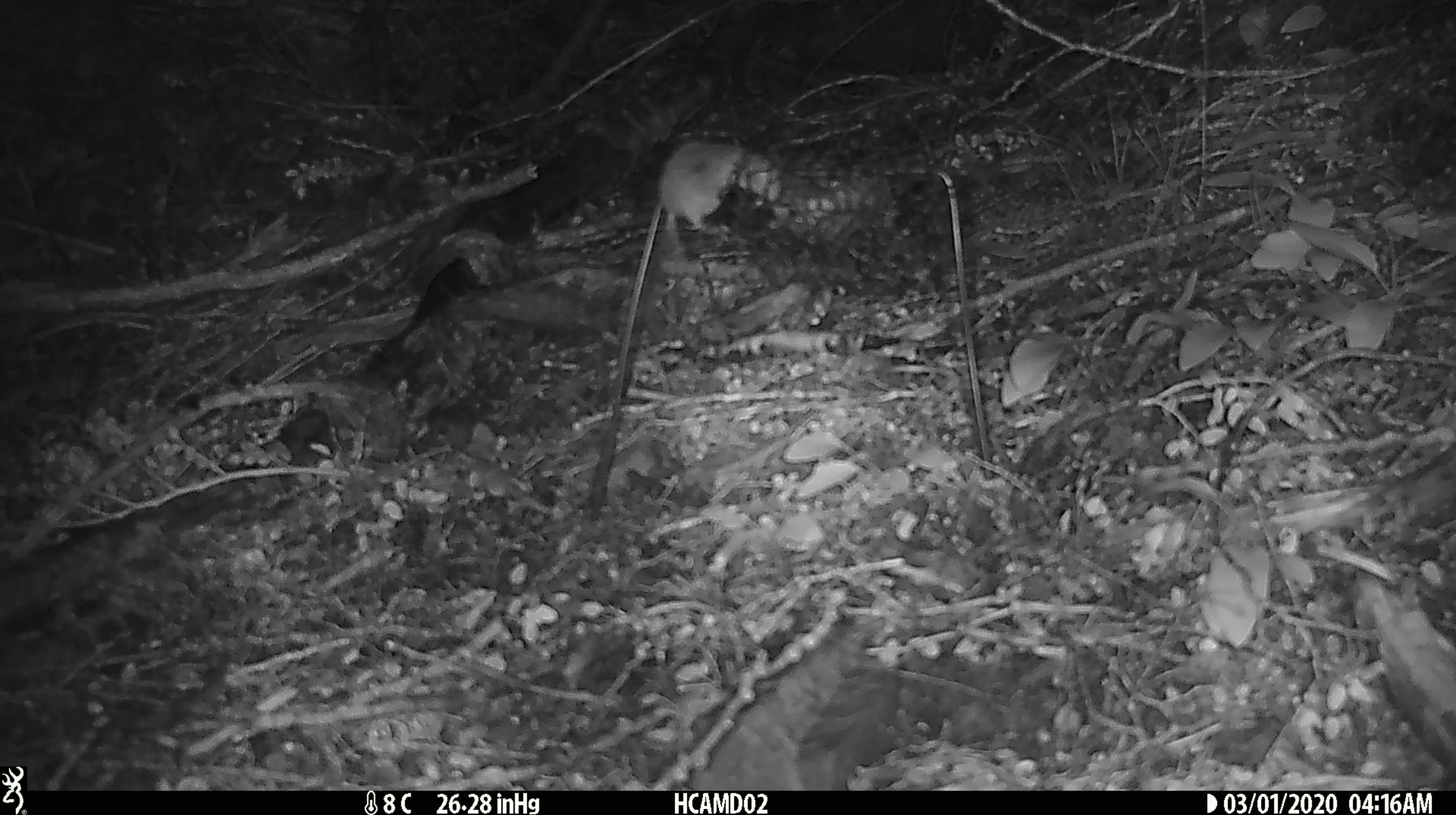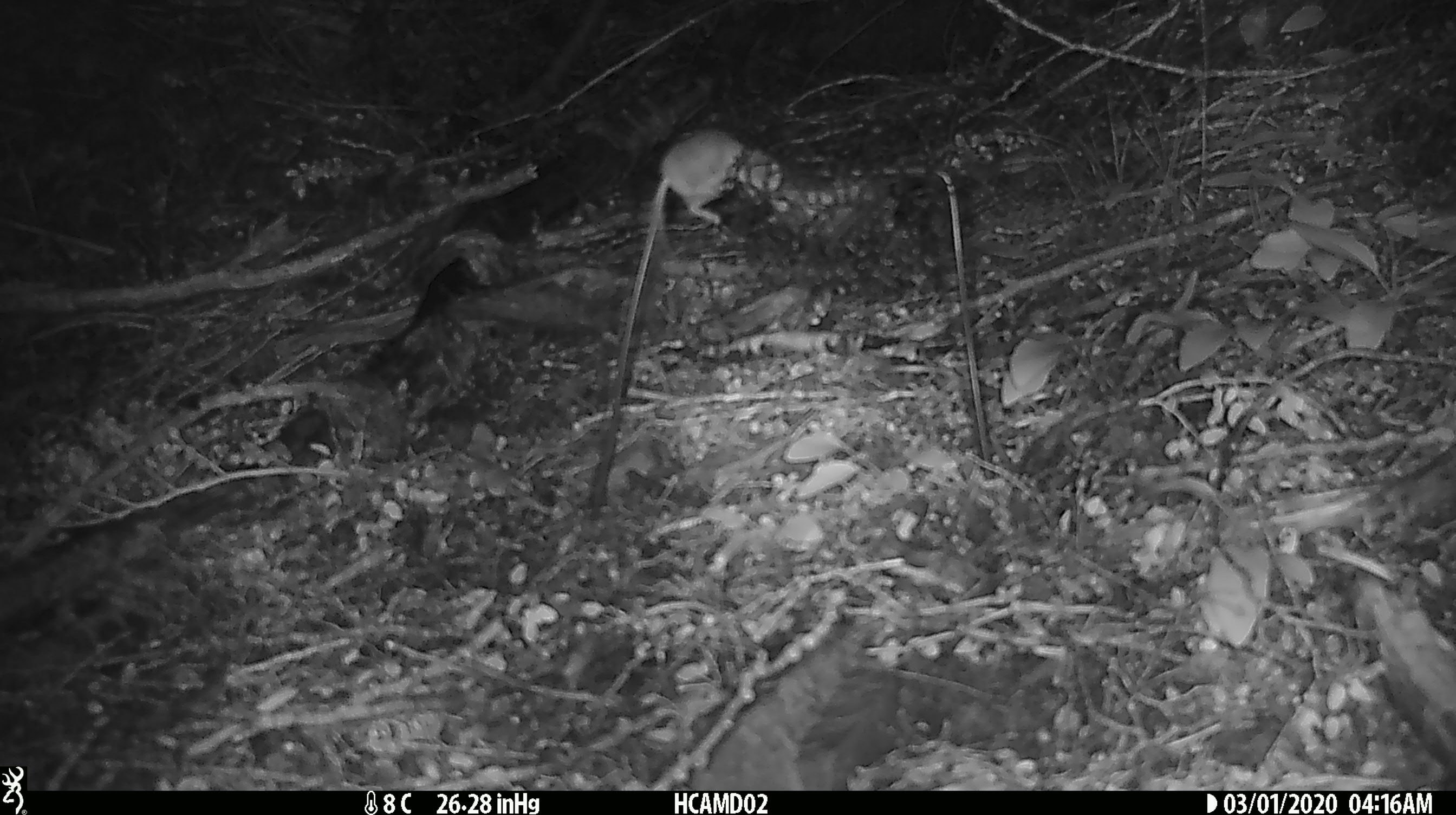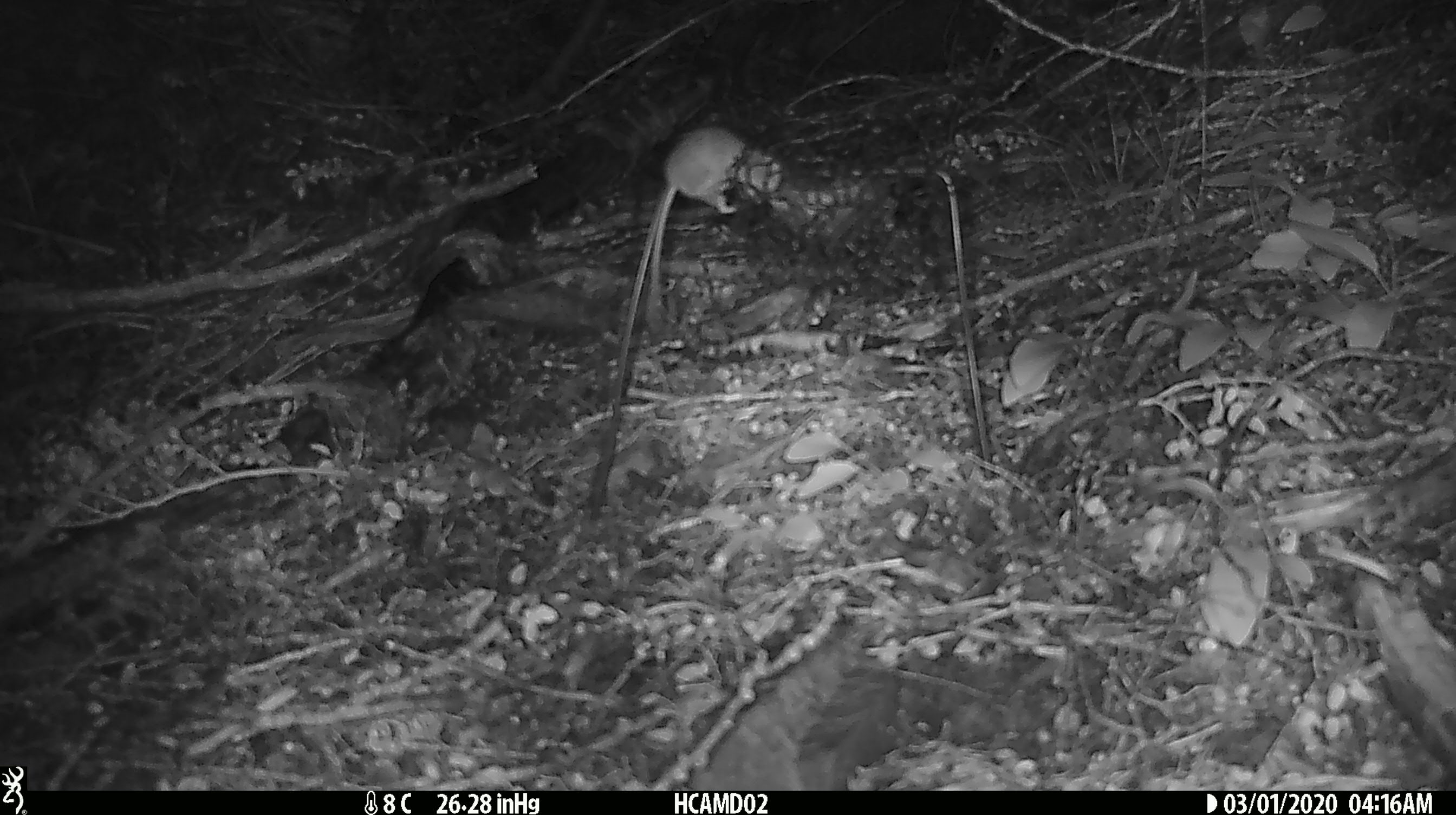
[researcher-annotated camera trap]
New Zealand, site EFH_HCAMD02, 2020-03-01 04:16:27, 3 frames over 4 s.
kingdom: Animalia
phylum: Chordata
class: Mammalia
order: Rodentia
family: Muridae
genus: Mus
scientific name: Mus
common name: mouse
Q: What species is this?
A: Mouse (Mus).